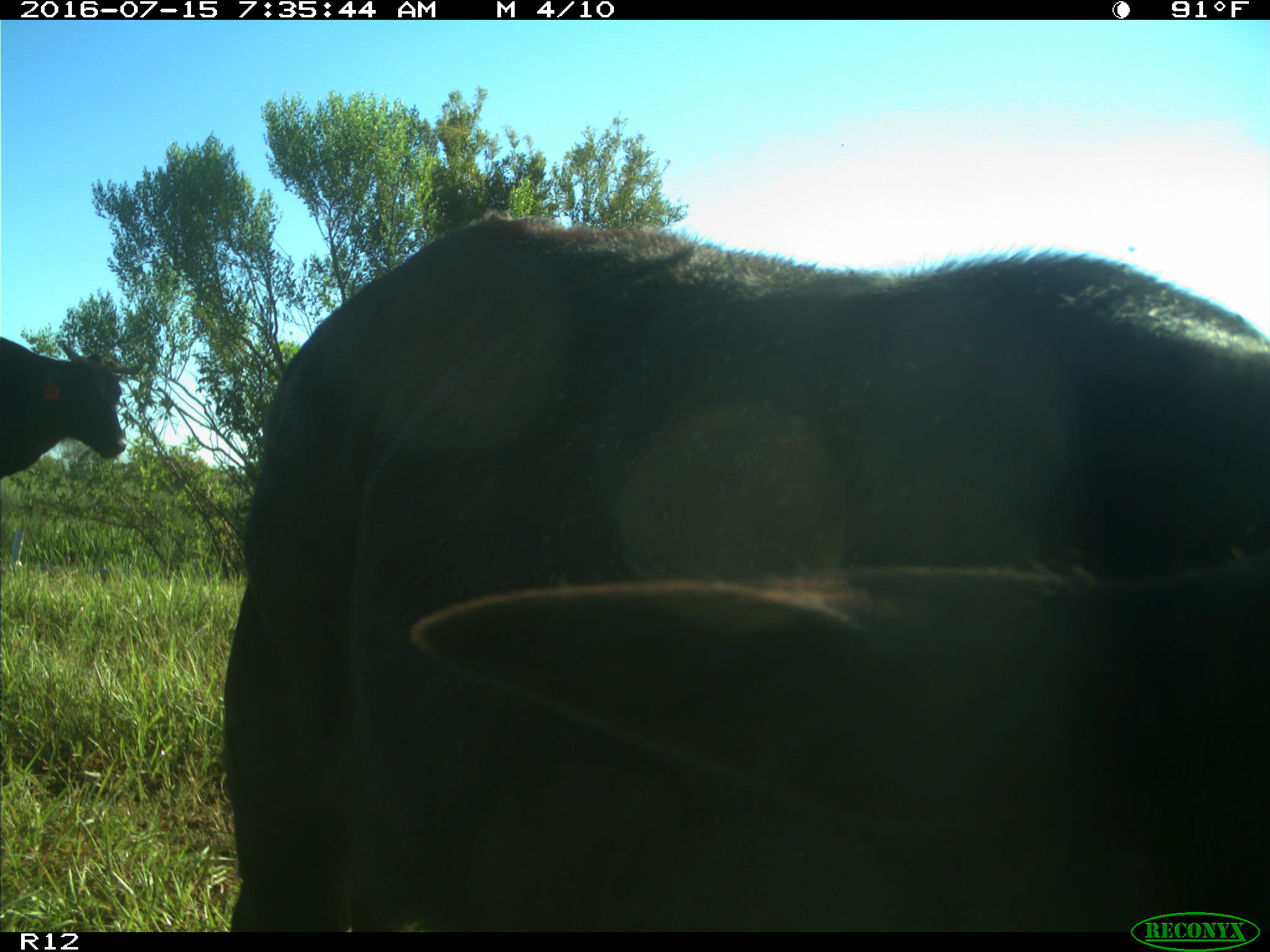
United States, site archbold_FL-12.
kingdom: Animalia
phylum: Chordata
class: Mammalia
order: Artiodactyla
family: Bovidae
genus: Bos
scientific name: Bos taurus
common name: domestic cow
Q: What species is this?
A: Bos taurus (domestic cow).